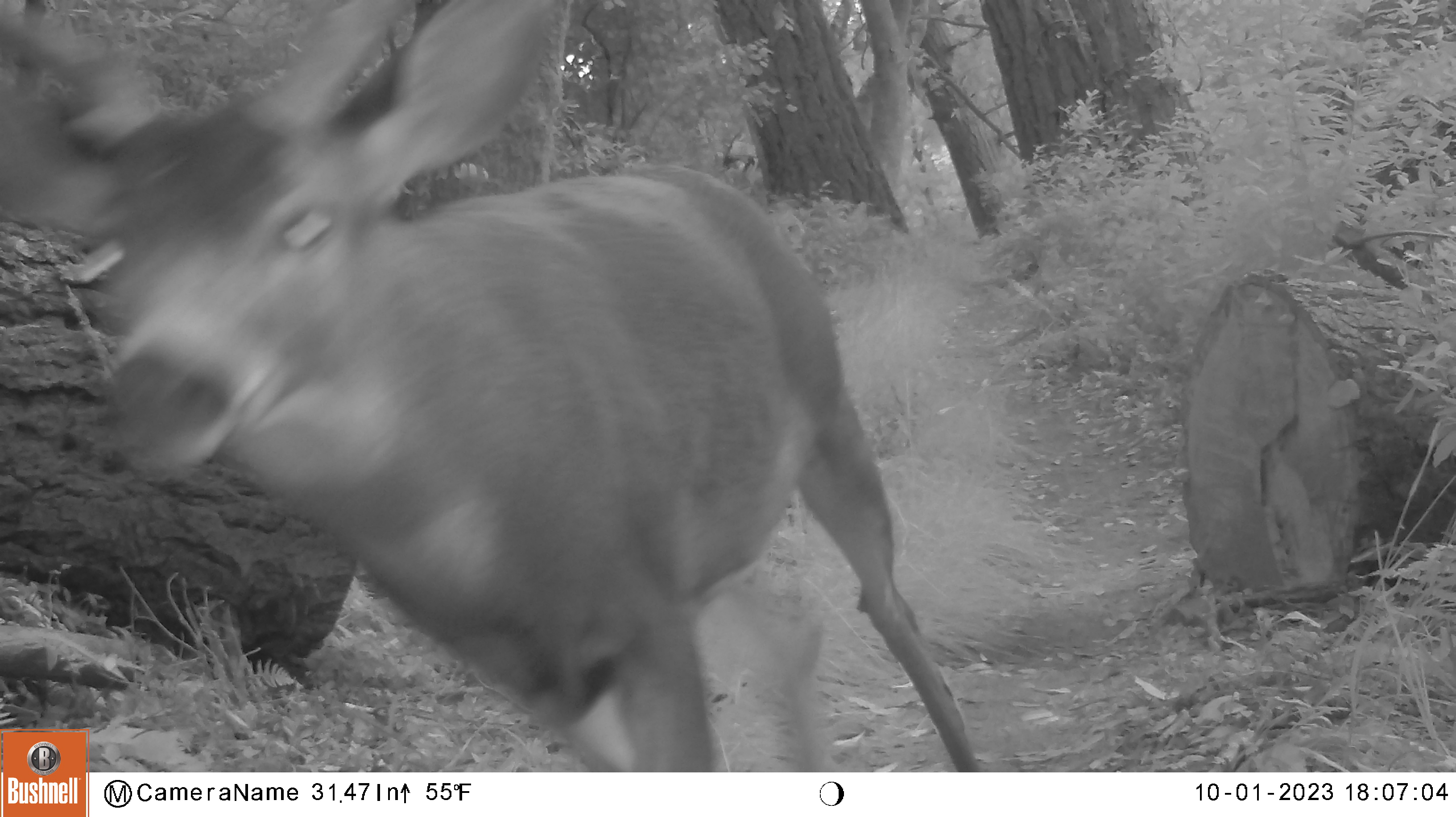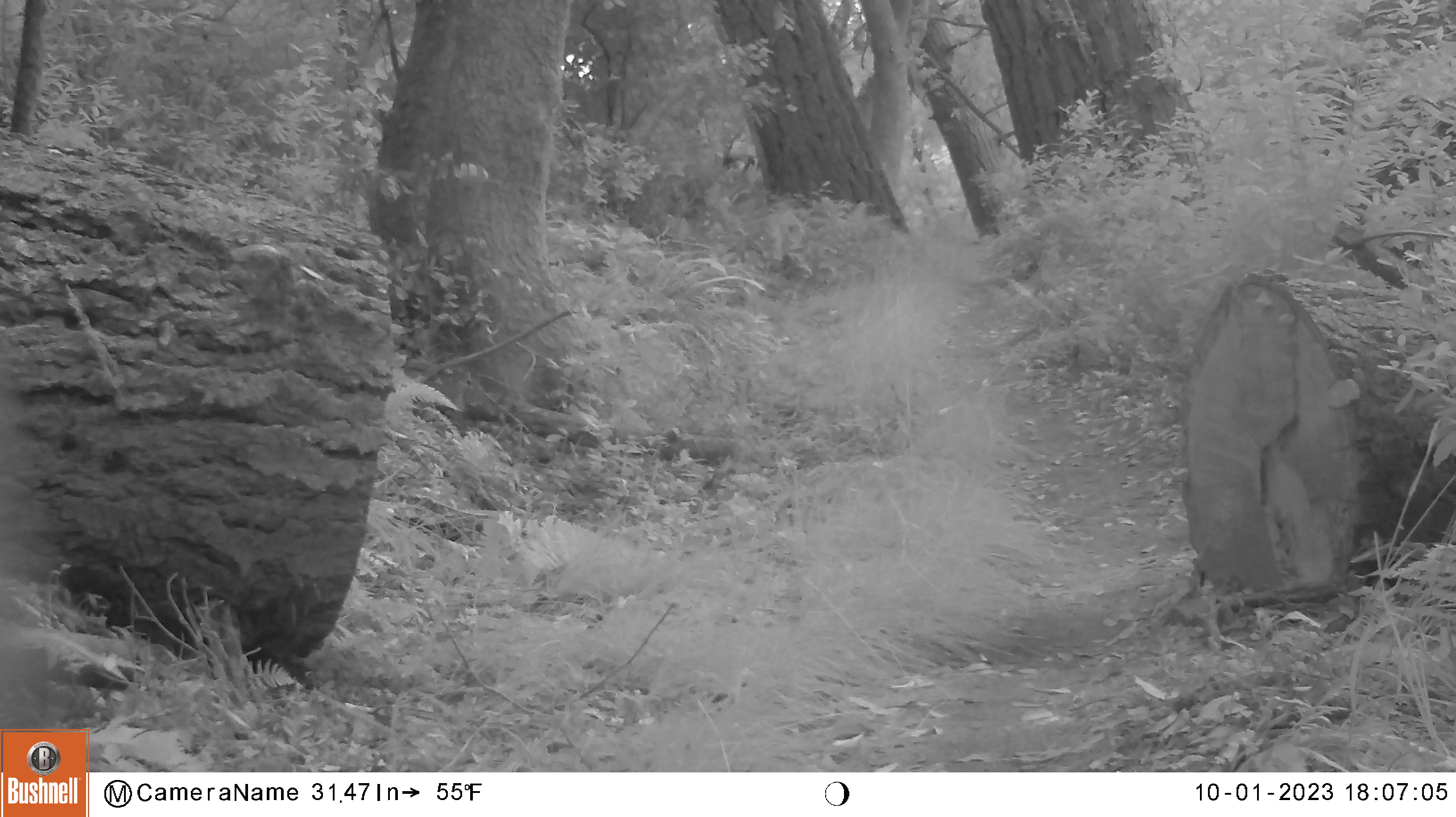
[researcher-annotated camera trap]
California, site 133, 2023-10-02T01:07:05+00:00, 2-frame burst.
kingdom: Animalia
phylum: Chordata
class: Mammalia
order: Artiodactyla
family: Cervidae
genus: Odocoileus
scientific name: Odocoileus hemionus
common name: mule deer